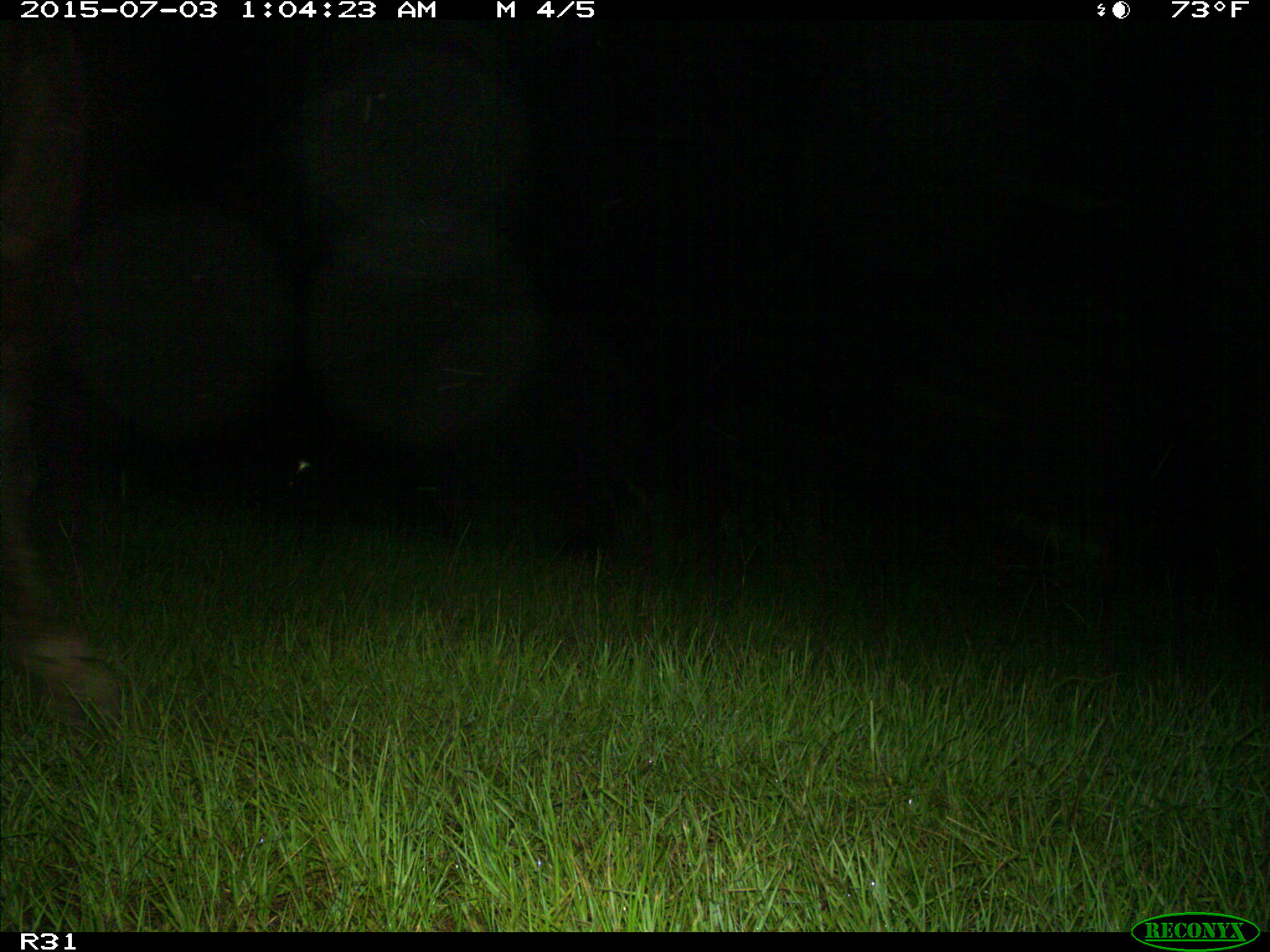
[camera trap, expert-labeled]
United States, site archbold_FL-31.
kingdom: Animalia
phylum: Chordata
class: Mammalia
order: Artiodactyla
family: Bovidae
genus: Bos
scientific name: Bos taurus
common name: domestic cow